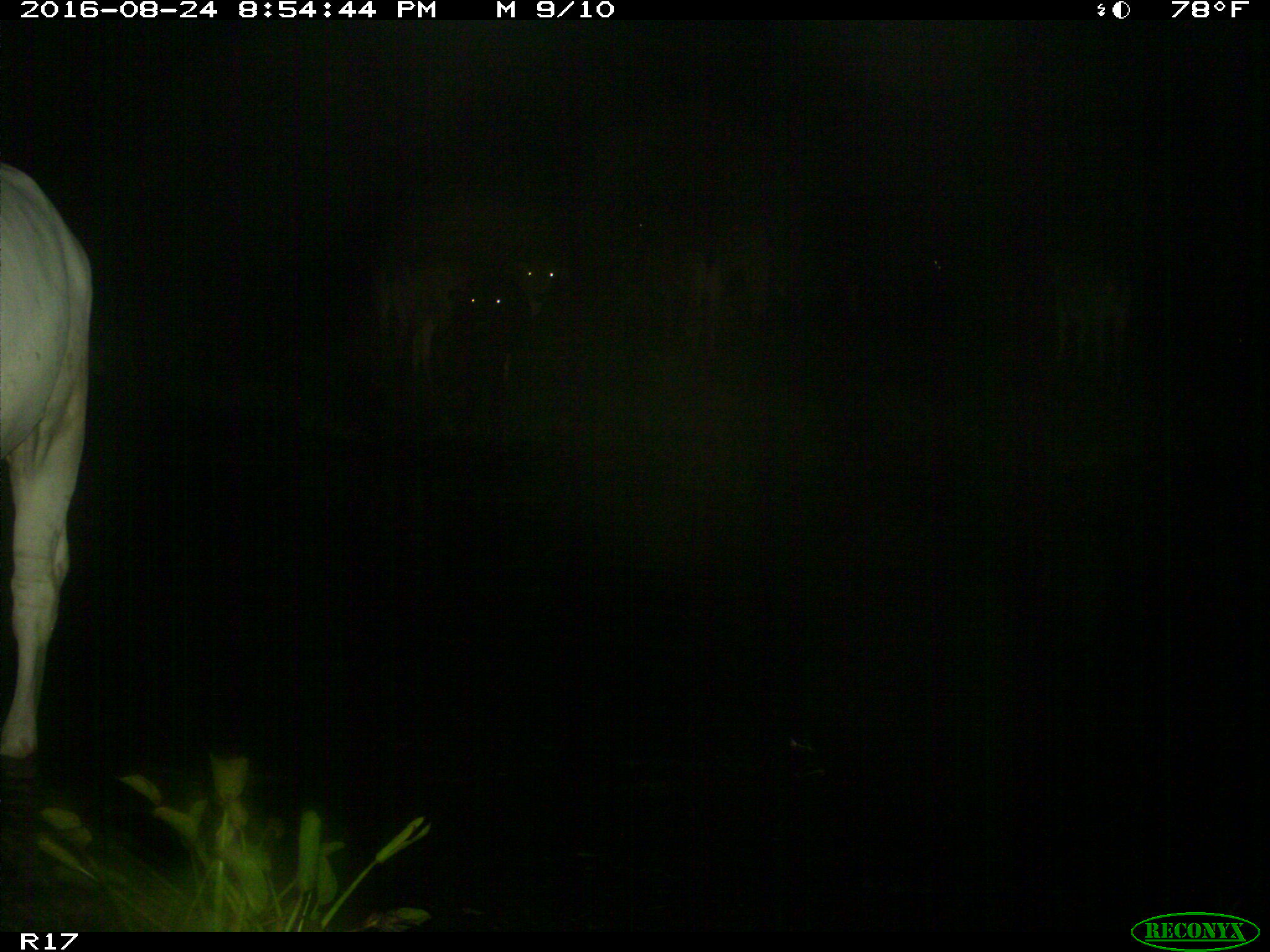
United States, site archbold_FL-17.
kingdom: Animalia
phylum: Chordata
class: Mammalia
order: Artiodactyla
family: Bovidae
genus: Bos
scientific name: Bos taurus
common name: domestic cow